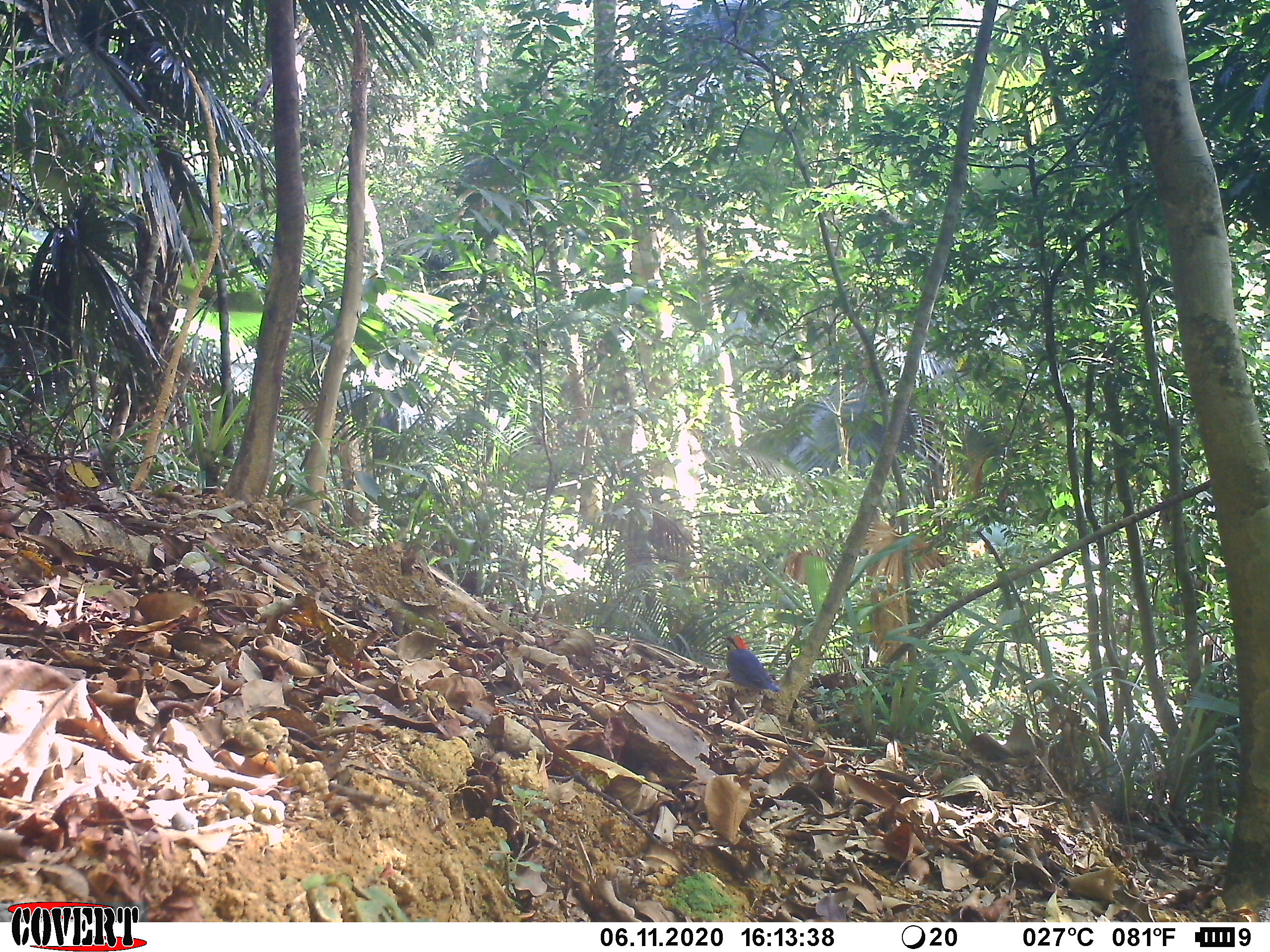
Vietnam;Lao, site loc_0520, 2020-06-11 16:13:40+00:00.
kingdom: Animalia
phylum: Chordata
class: Aves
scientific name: Aves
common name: bird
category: unidentified bird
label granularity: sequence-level